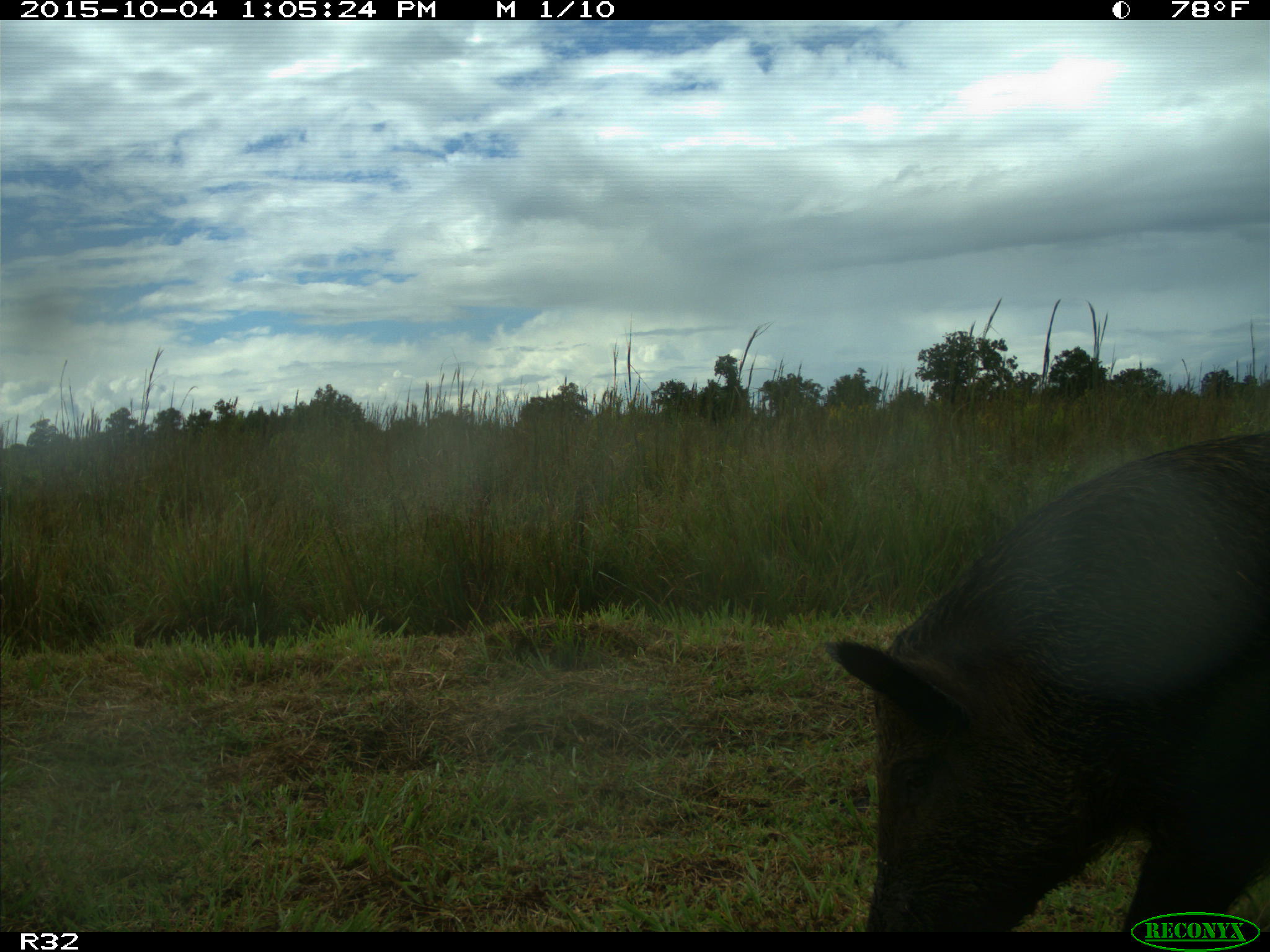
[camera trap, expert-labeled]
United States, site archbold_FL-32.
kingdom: Animalia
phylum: Chordata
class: Mammalia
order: Artiodactyla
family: Suidae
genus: Sus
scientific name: Sus scrofa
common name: wild boar